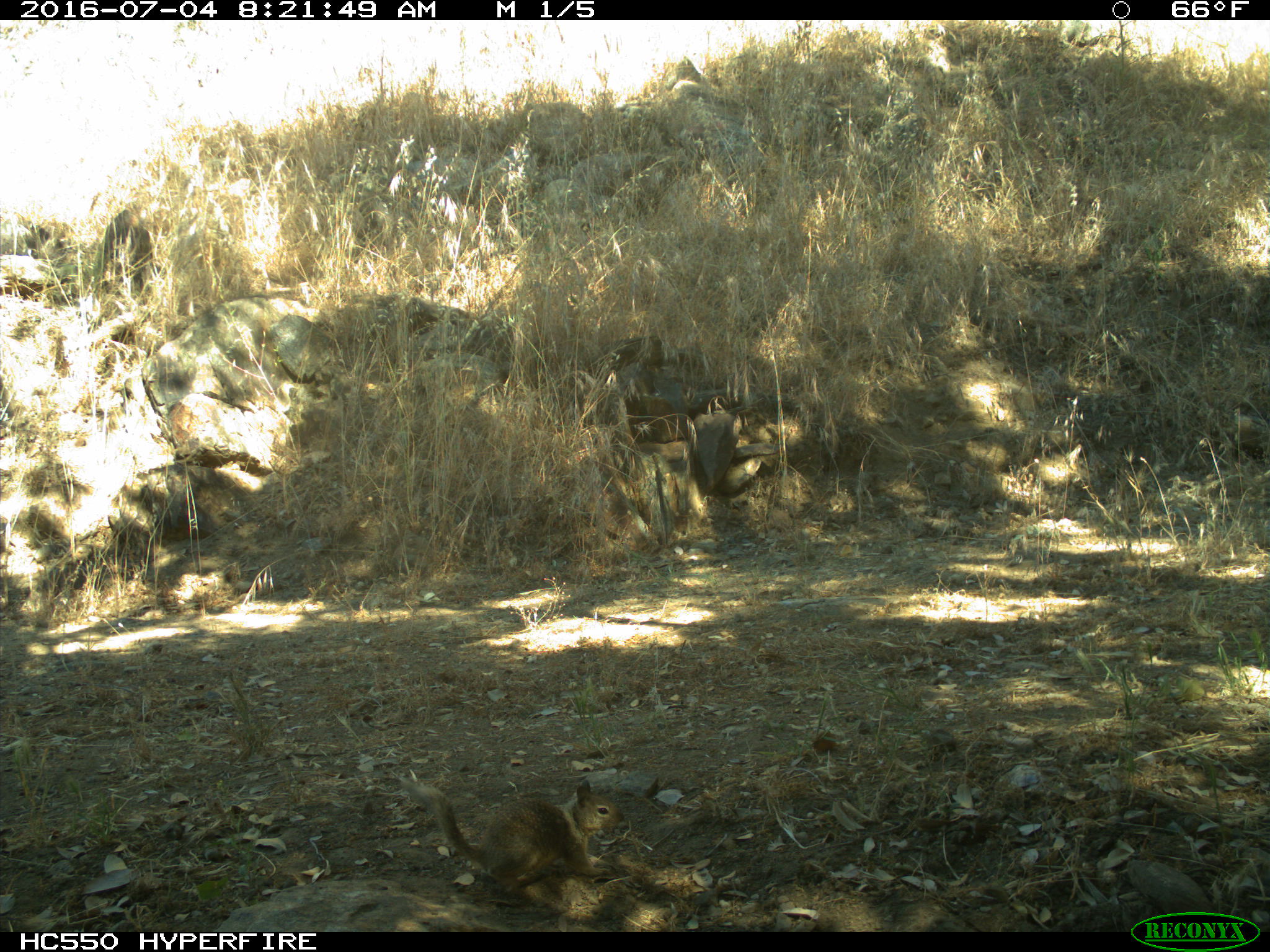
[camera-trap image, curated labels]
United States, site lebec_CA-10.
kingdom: Animalia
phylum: Chordata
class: Mammalia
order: Rodentia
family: Sciuridae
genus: Otospermophilus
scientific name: Otospermophilus beecheyi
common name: california ground squirrel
Otospermophilus beecheyi (california ground squirrel).